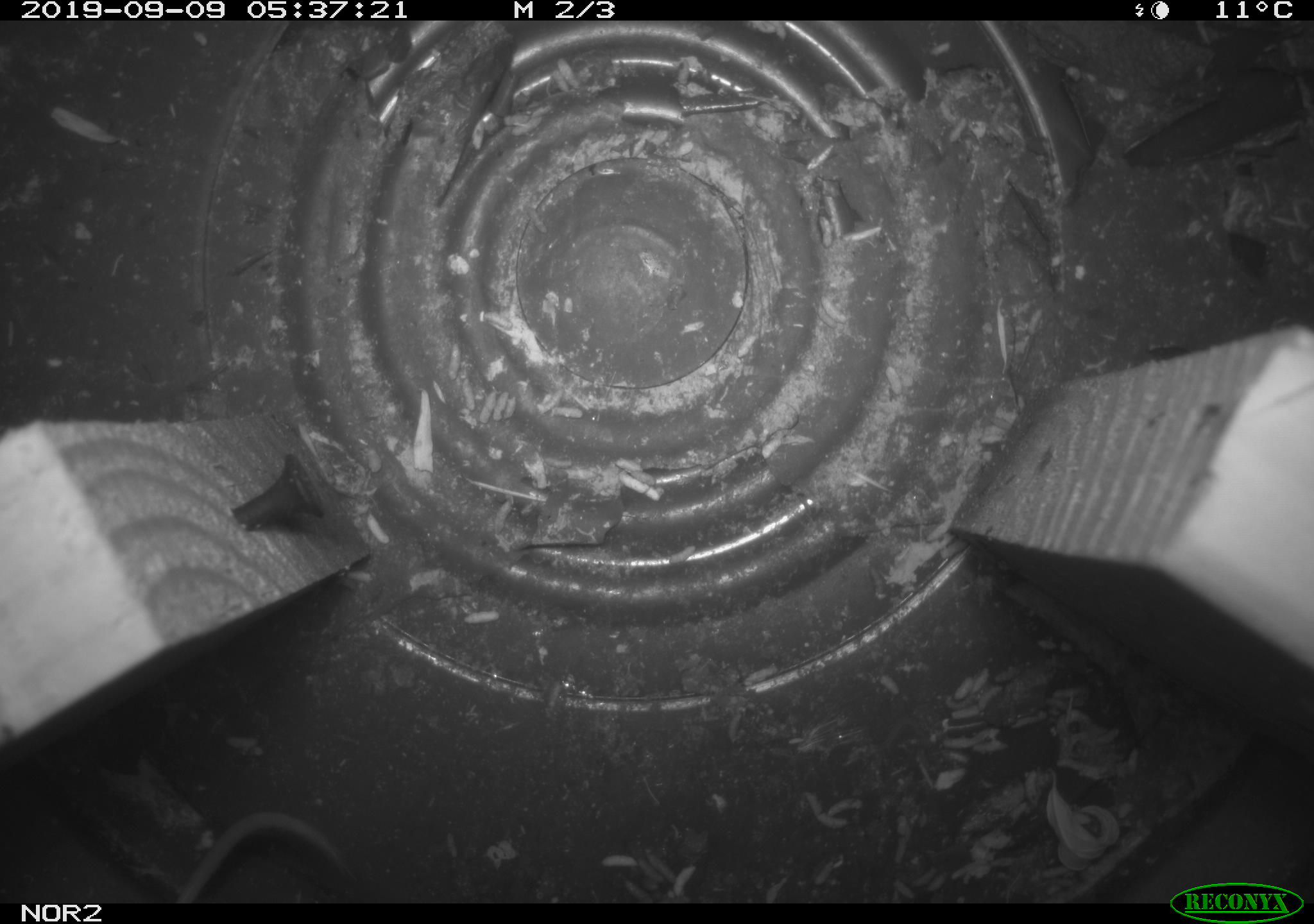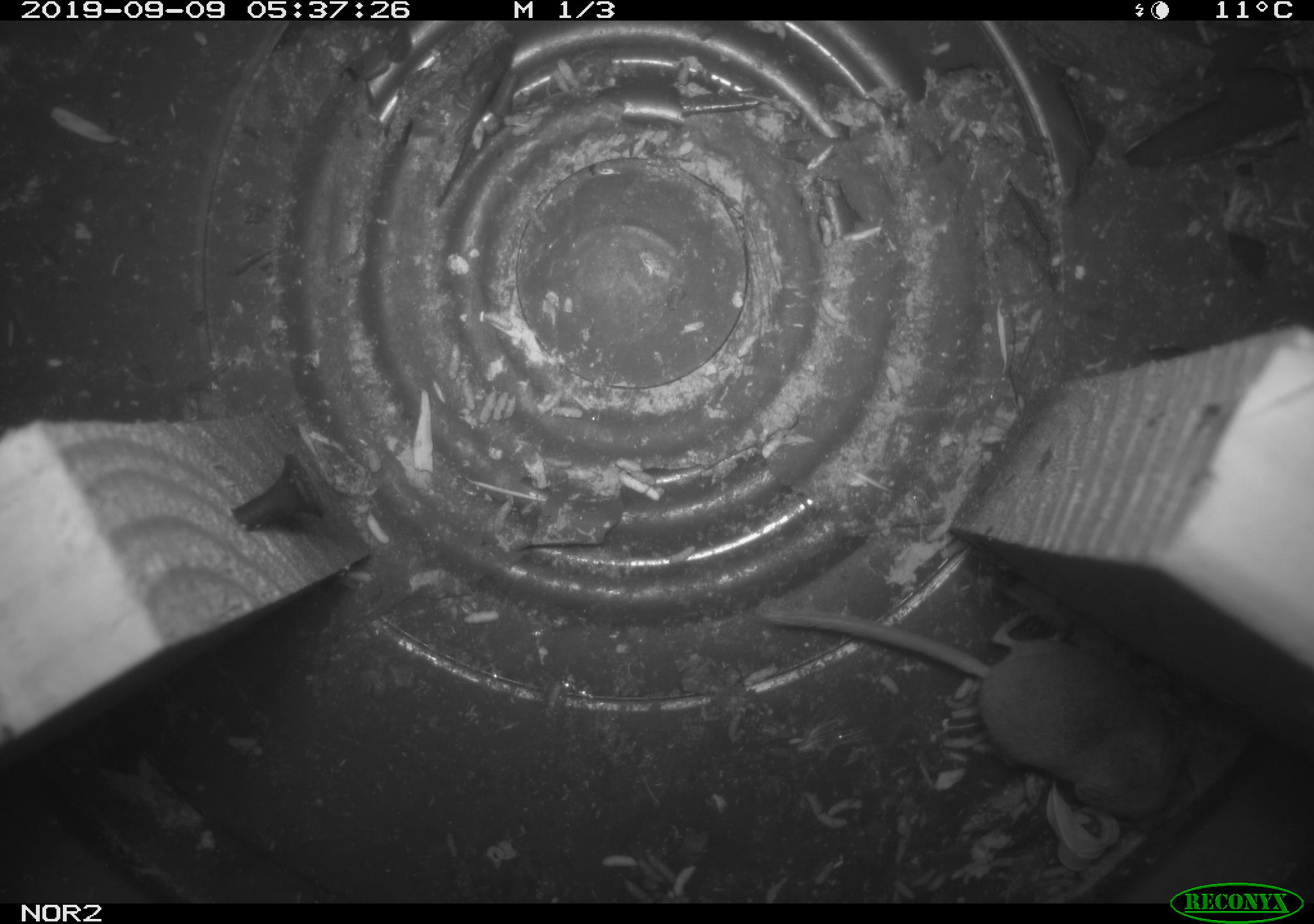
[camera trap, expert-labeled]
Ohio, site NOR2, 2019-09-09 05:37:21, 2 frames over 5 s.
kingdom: Animalia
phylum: Chordata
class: Mammalia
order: Eulipotyphla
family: Soricidae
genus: Sorex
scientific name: Sorex cinereus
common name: masked shrew